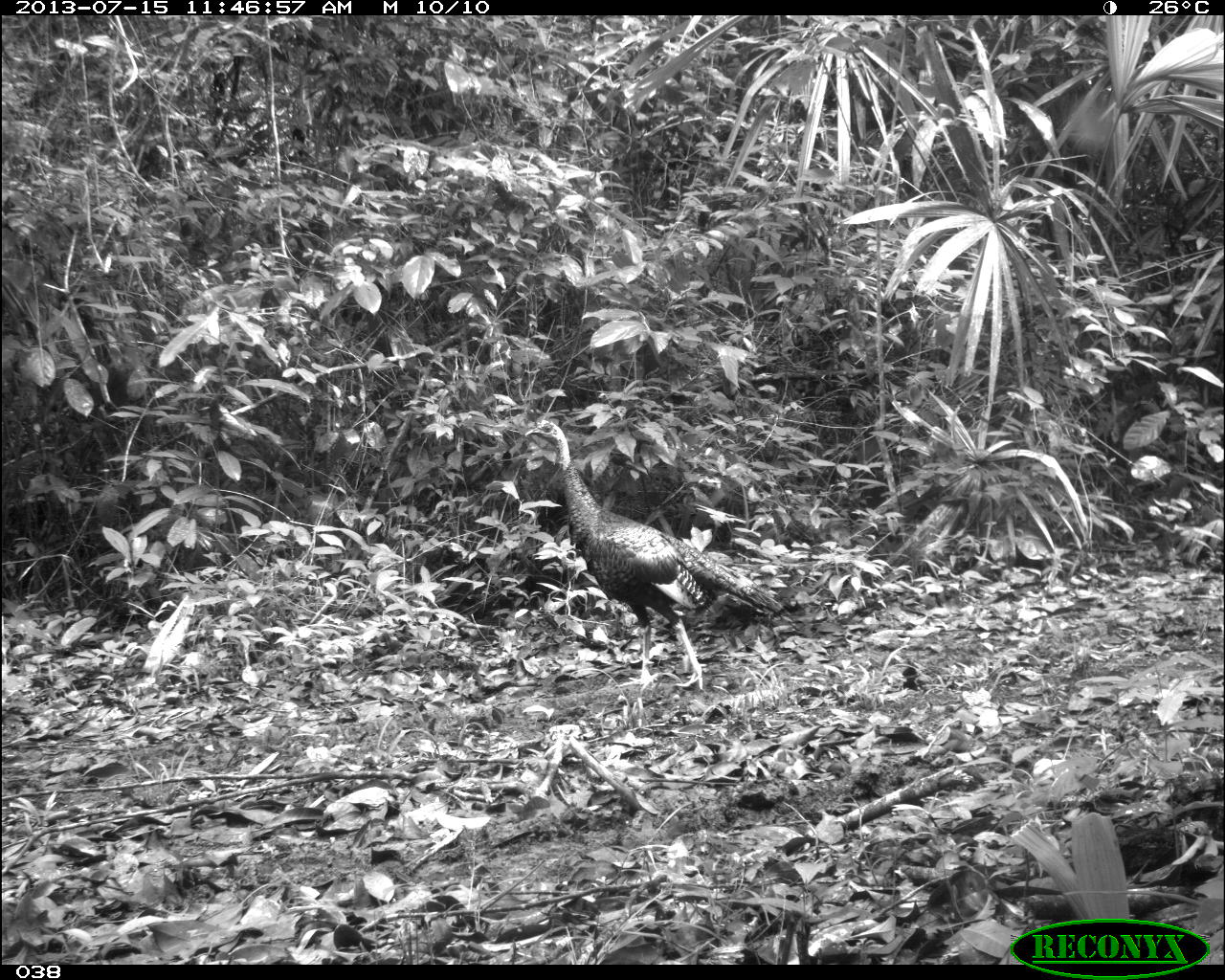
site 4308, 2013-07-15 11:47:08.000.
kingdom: Animalia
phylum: Chordata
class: Aves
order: Galliformes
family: Phasianidae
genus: Meleagris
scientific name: Meleagris ocellata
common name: ocellated turkey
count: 2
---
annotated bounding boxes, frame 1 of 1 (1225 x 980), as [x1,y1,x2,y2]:
meleagris ocellata: [523,420,801,690]